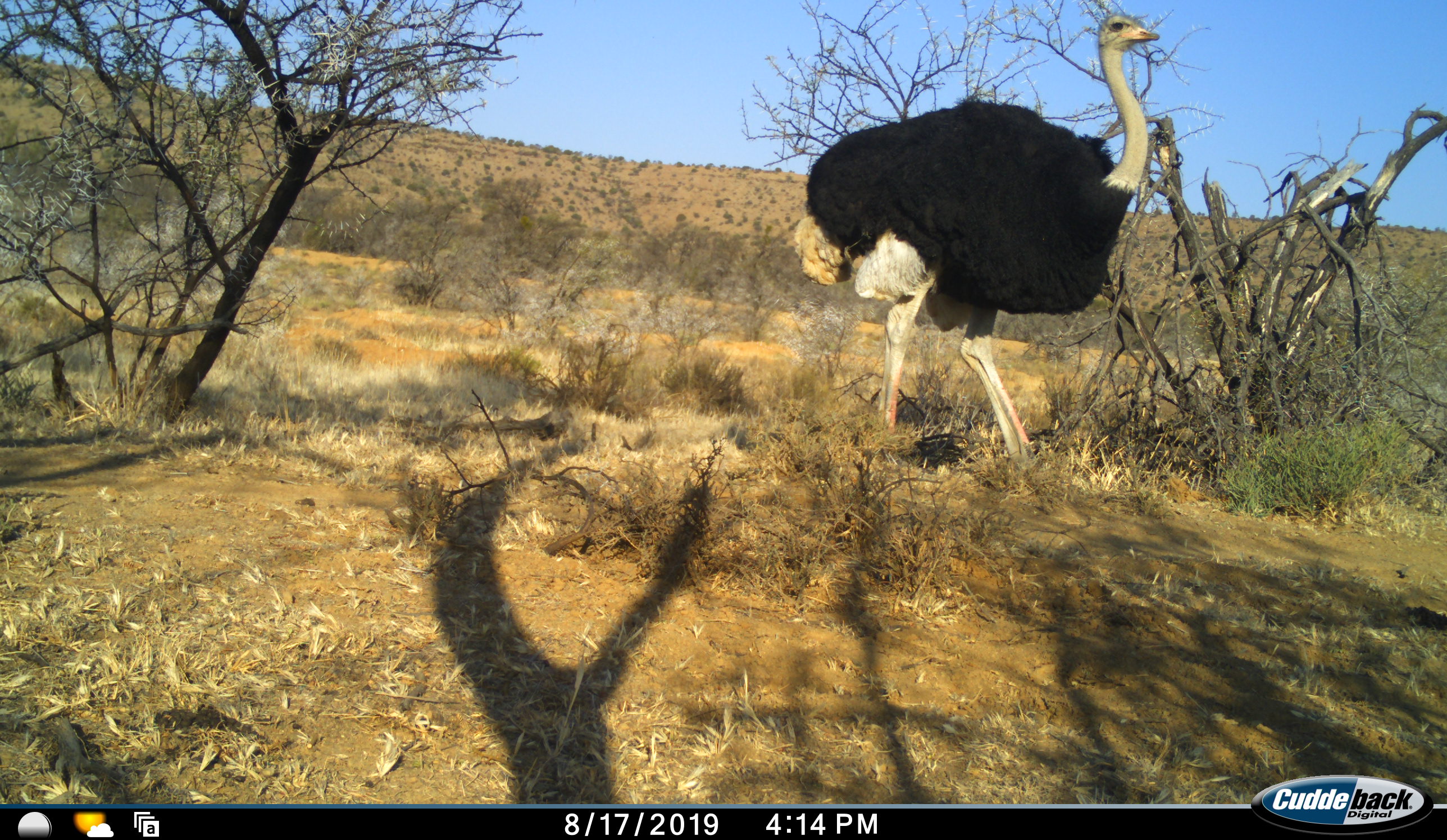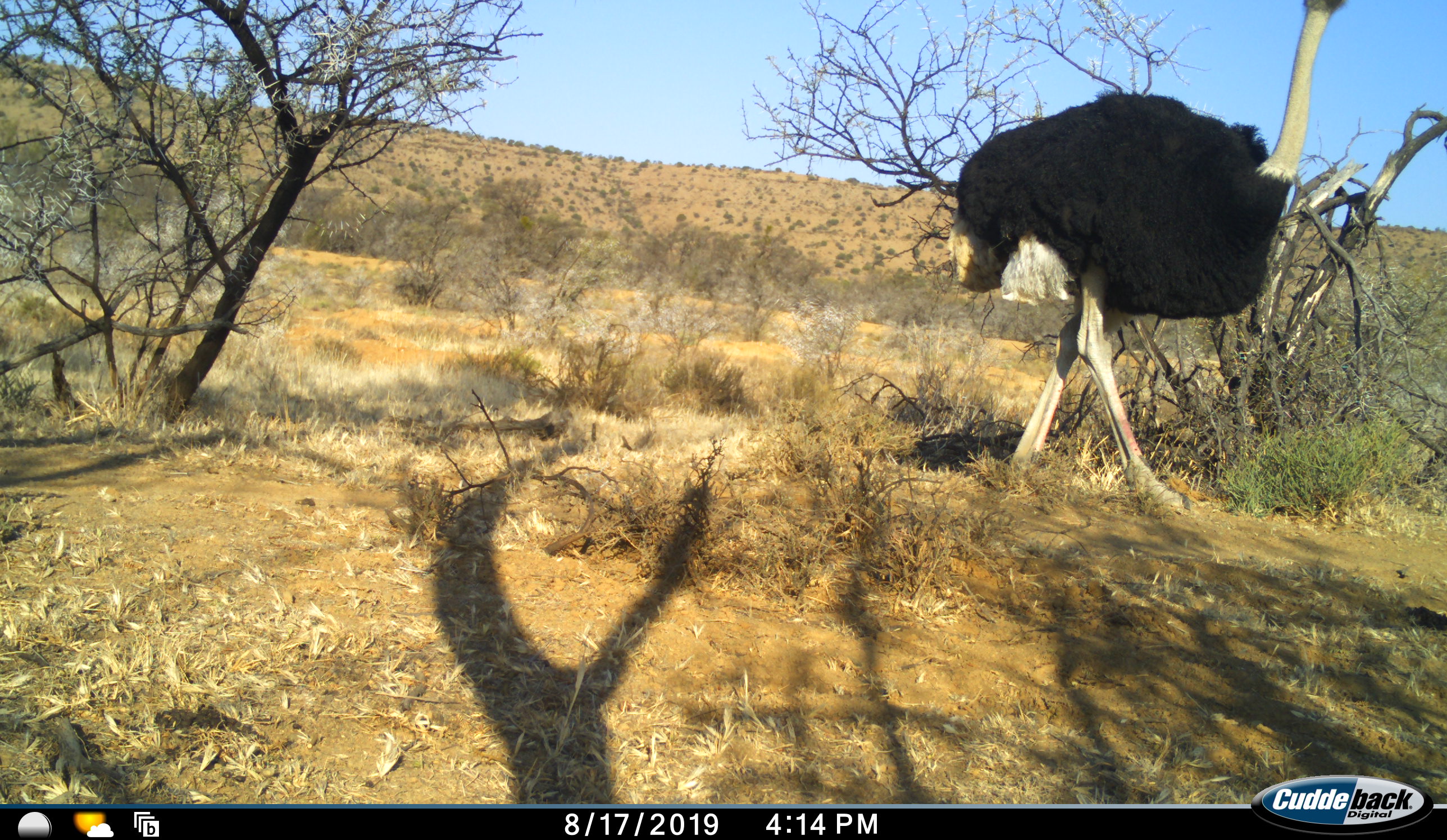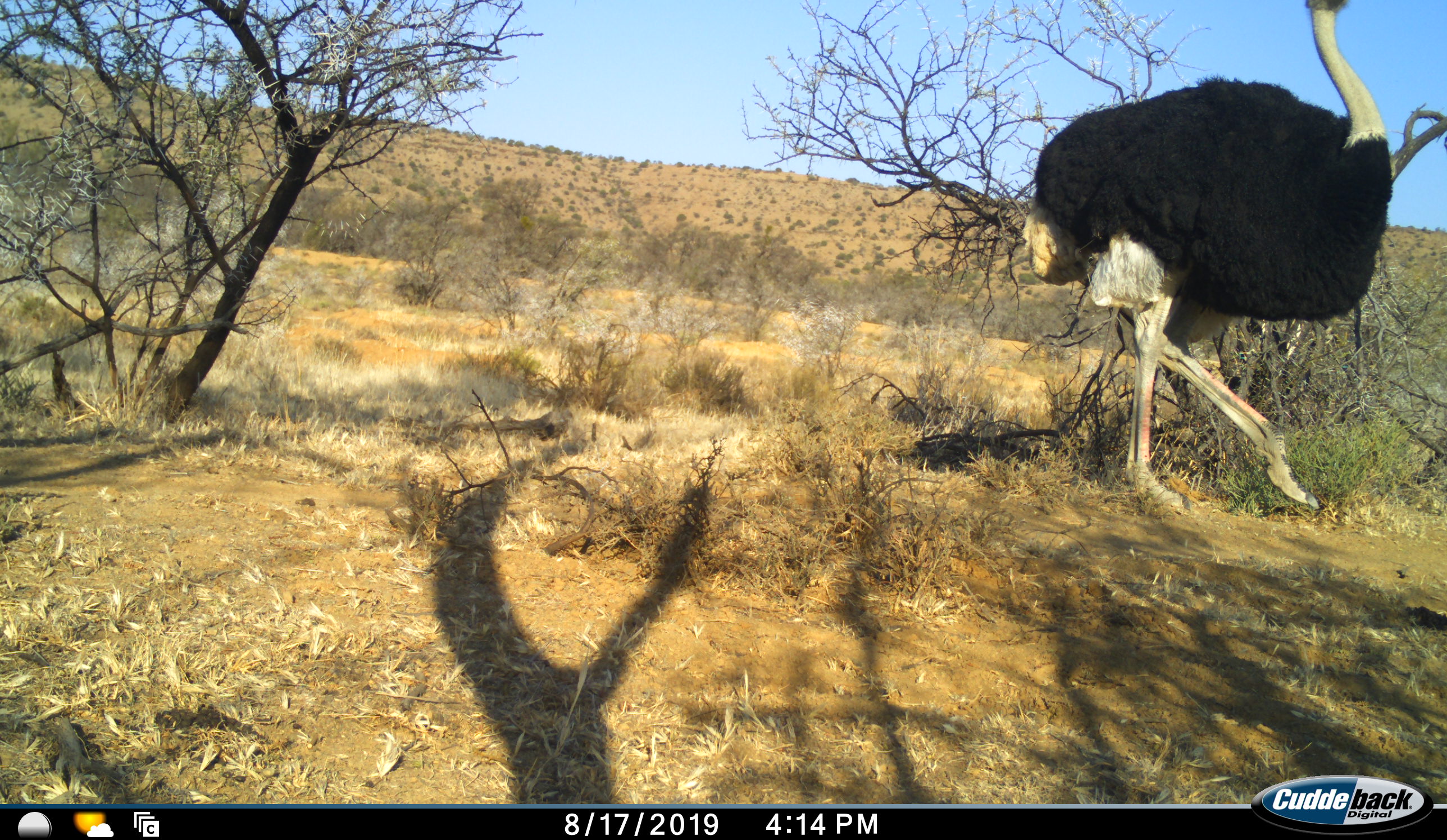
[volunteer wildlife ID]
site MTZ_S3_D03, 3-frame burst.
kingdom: Animalia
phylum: Chordata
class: Aves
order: Struthioniformes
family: Struthionidae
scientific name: Struthionidae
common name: ostrich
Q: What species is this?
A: Ostrich (Struthionidae).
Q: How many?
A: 1.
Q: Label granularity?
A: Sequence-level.